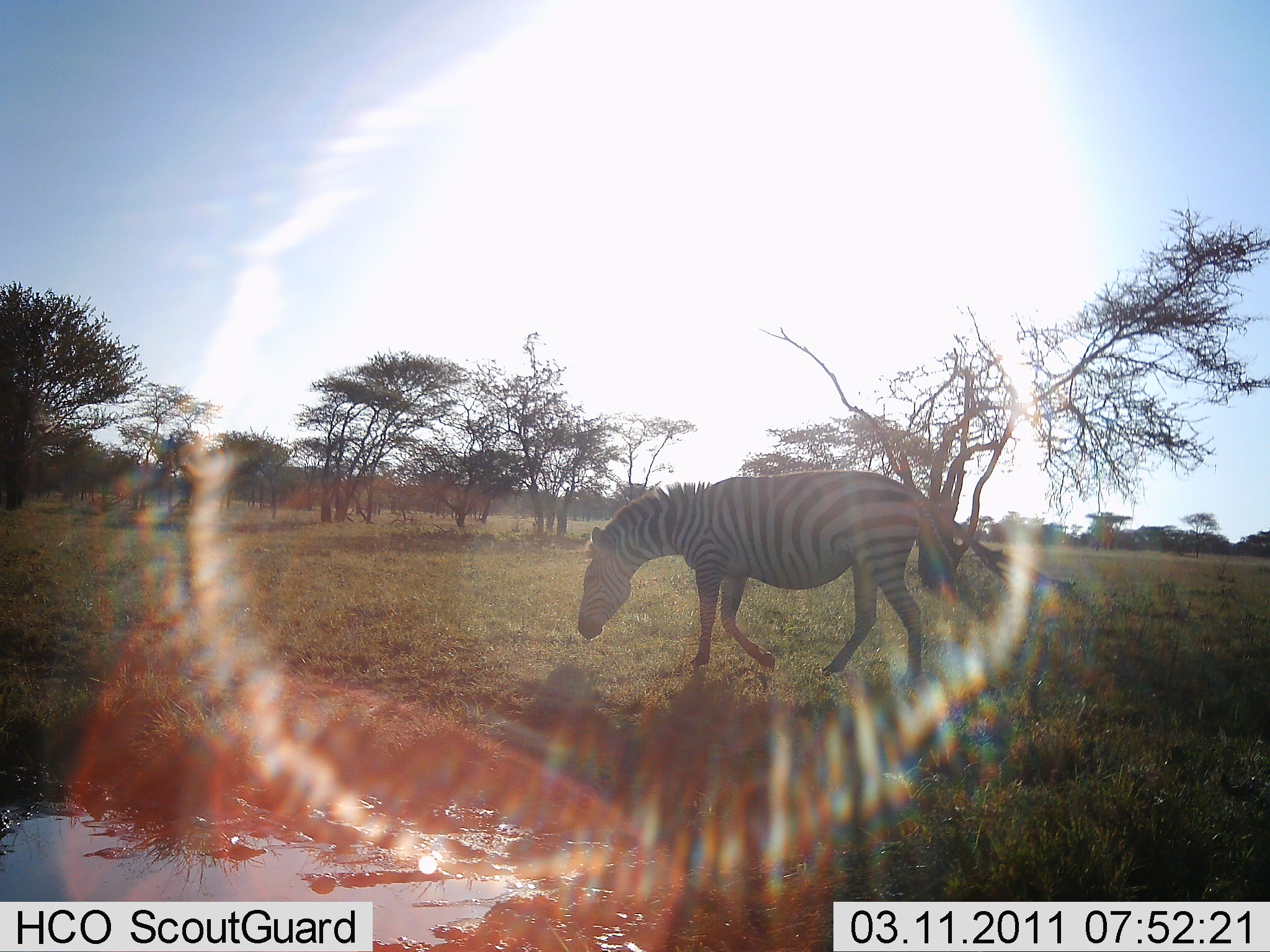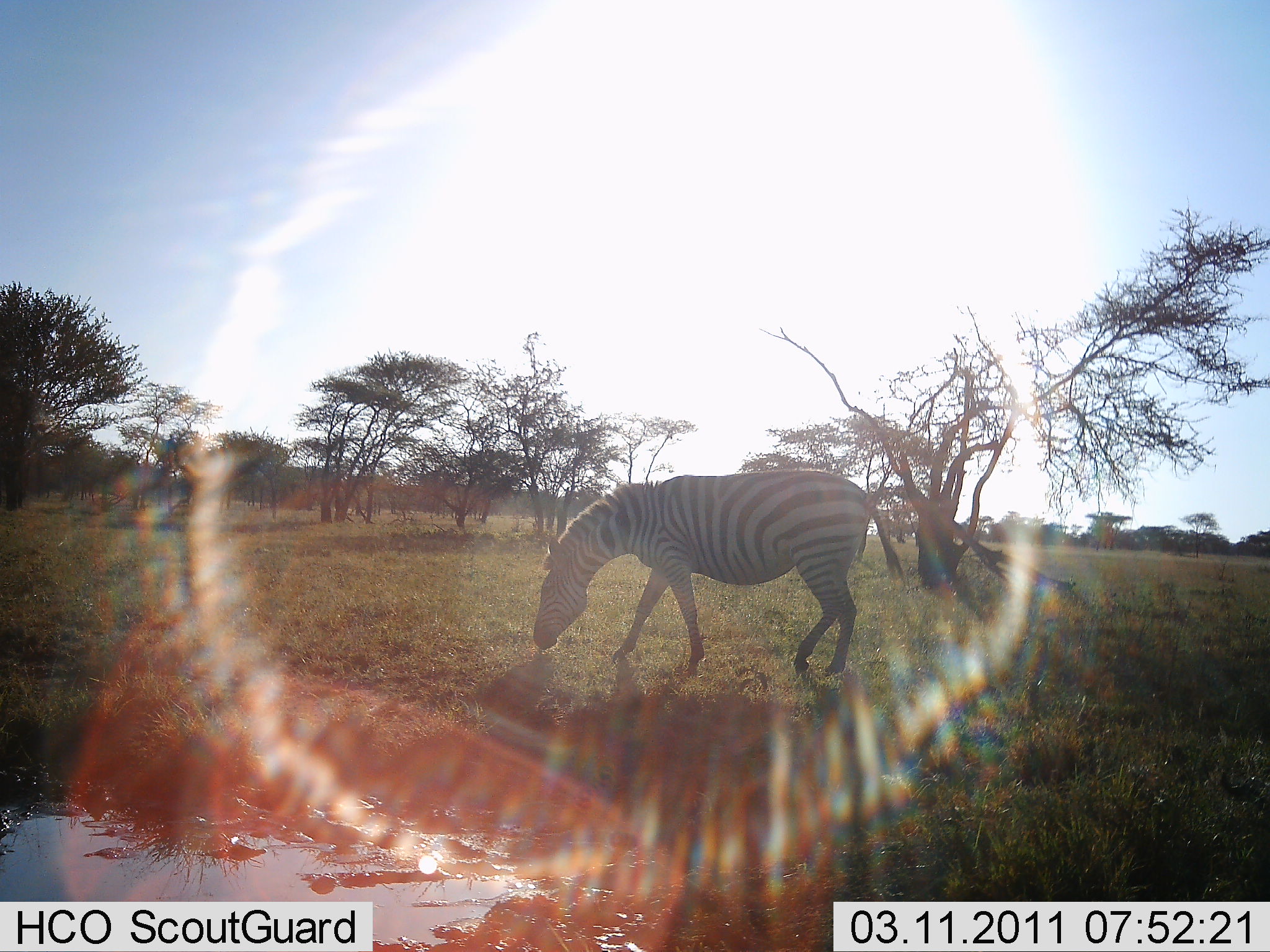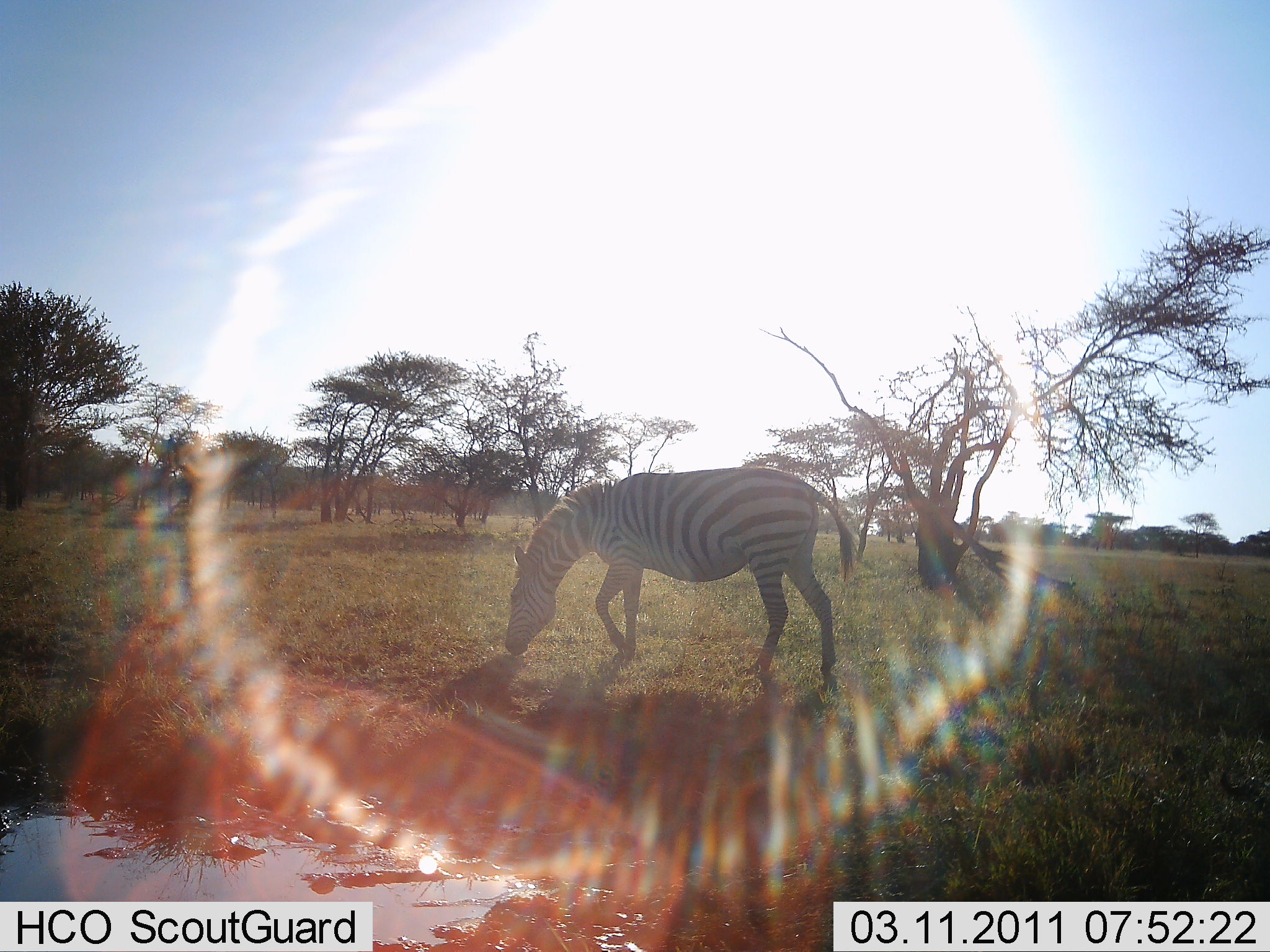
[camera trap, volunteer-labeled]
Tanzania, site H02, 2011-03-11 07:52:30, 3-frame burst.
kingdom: Animalia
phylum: Chordata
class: Mammalia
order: Perissodactyla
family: Equidae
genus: Equus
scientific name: Equus quagga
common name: plains zebra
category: zebra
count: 1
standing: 18%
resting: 0%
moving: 36%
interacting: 0%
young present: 0%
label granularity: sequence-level